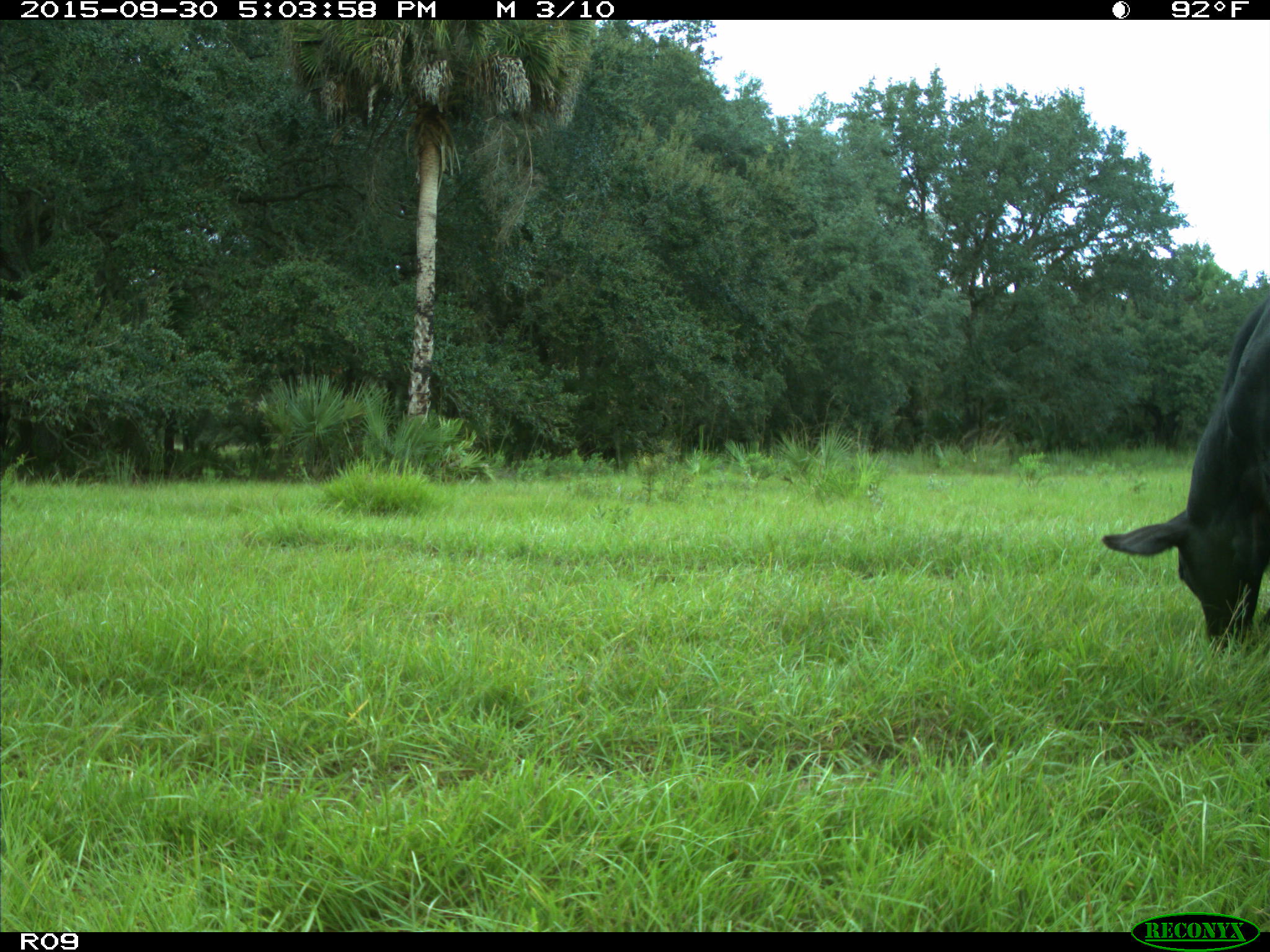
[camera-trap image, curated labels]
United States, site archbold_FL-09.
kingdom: Animalia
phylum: Chordata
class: Mammalia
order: Artiodactyla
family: Bovidae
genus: Bos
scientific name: Bos taurus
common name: domestic cow